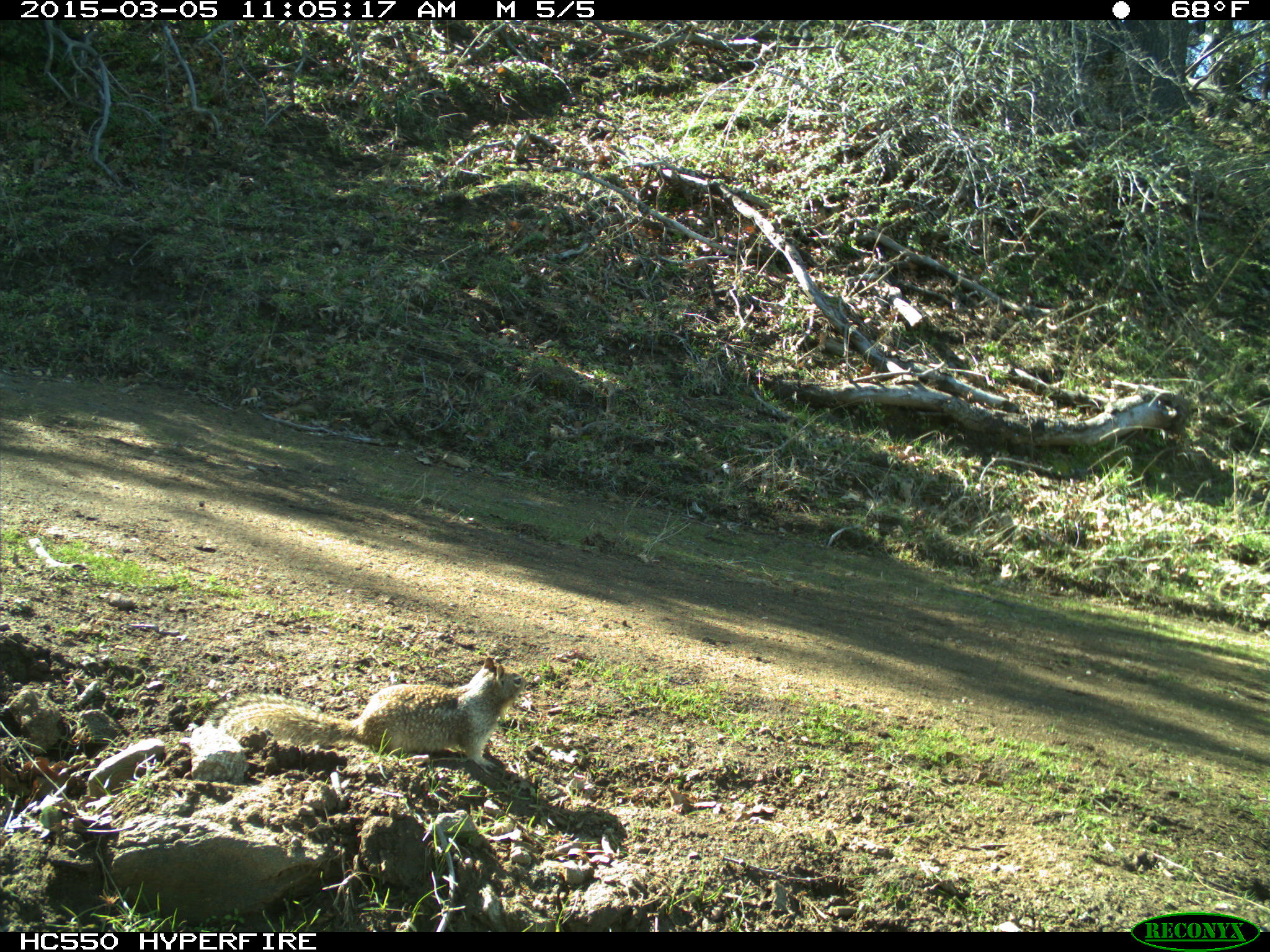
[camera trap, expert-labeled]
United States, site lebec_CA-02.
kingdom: Animalia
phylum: Chordata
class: Mammalia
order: Rodentia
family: Sciuridae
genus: Otospermophilus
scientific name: Otospermophilus beecheyi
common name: california ground squirrel